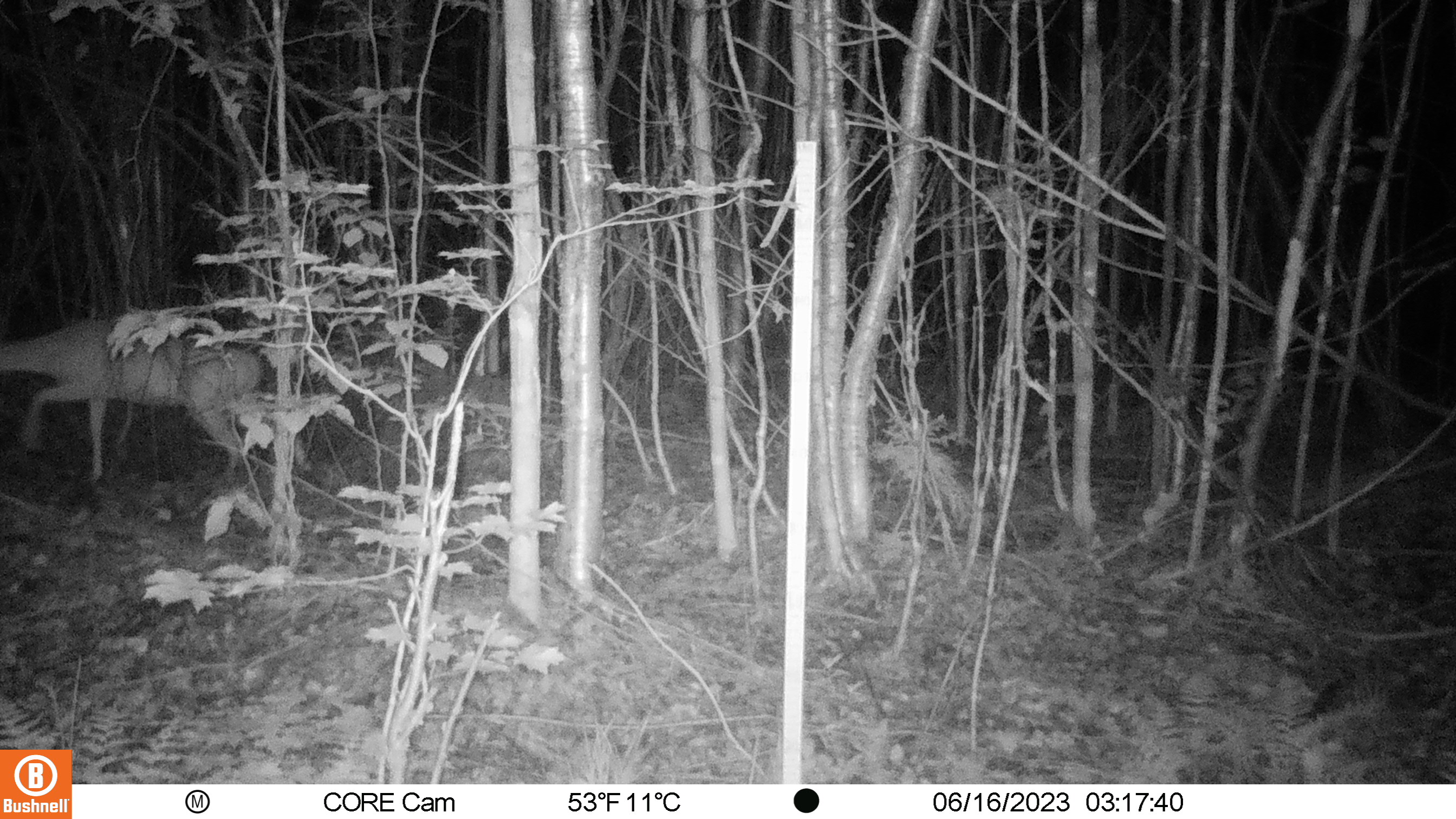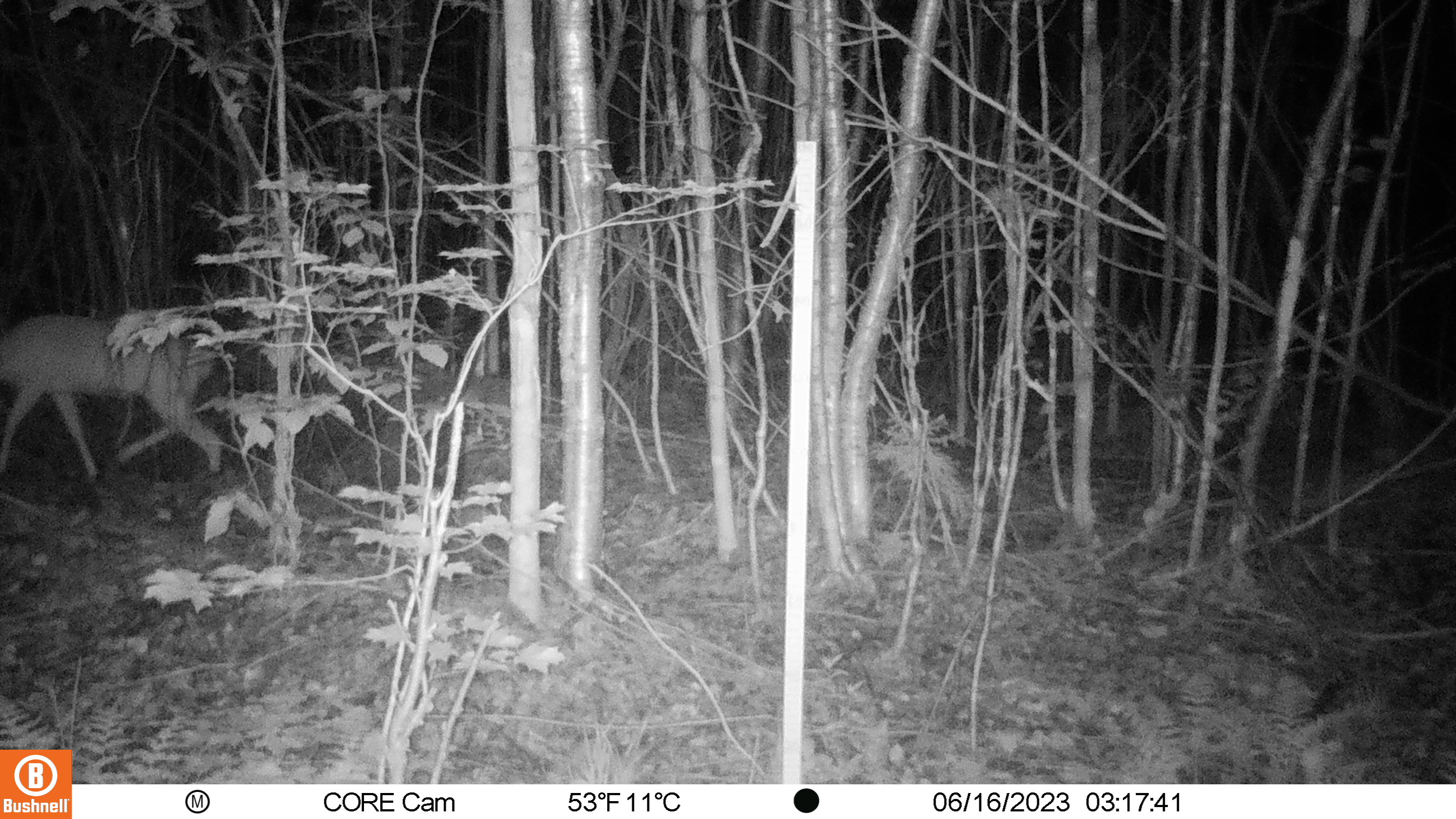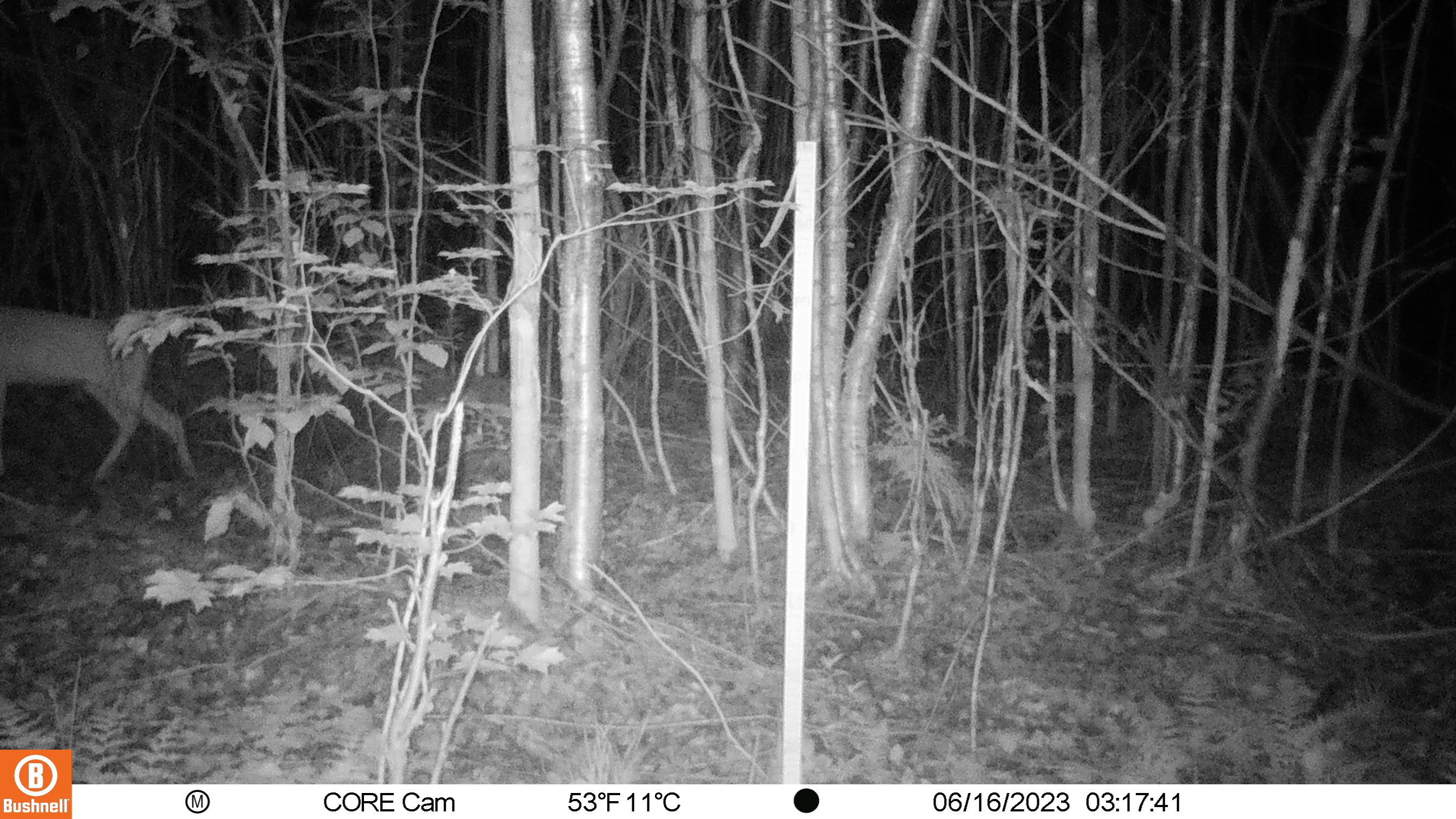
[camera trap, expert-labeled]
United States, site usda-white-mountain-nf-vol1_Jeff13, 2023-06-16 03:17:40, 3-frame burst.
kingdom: Animalia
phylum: Chordata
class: Mammalia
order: Artiodactyla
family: Cervidae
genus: Odocoileus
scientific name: Odocoileus virginianus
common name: white-tailed deer